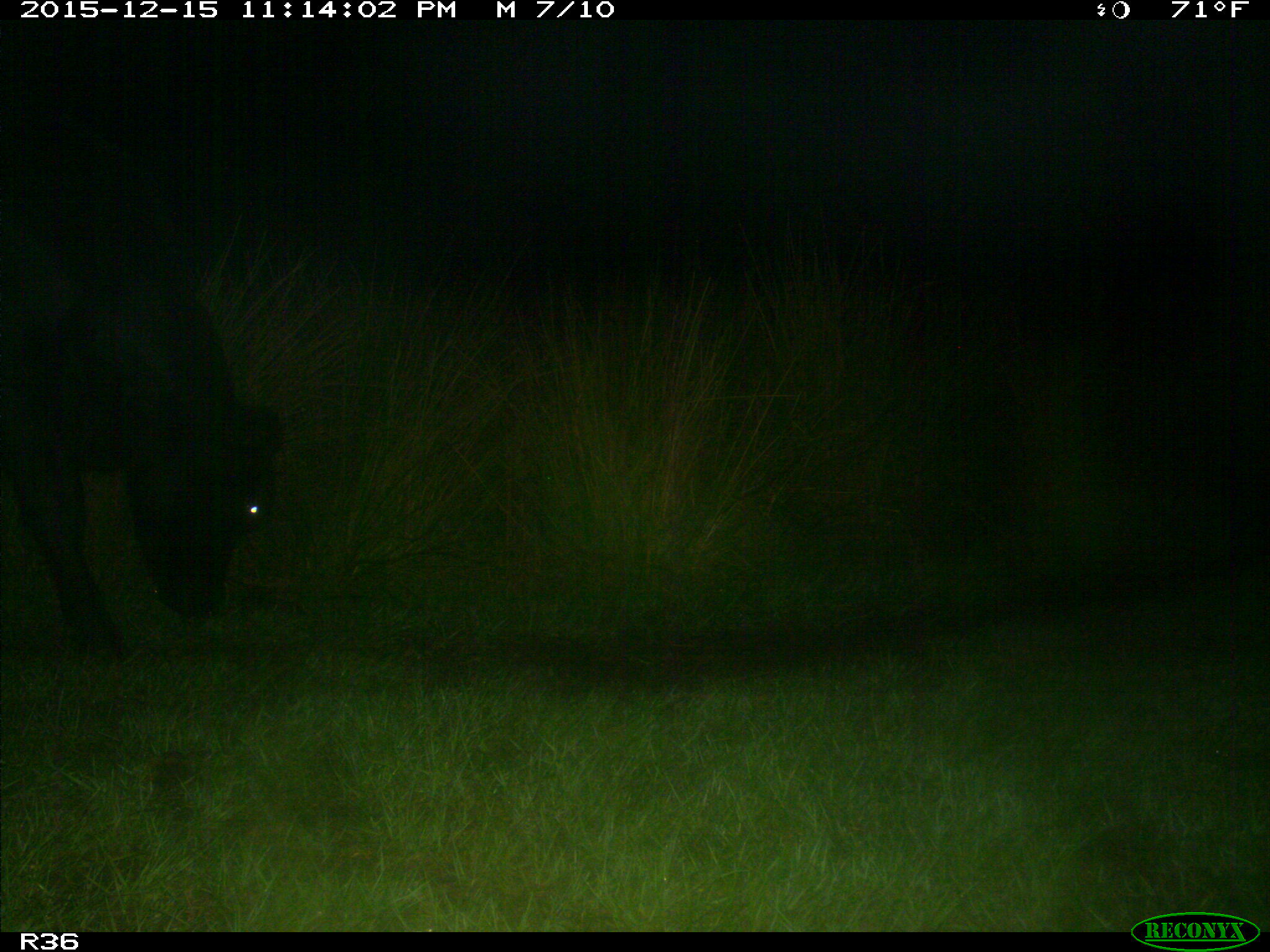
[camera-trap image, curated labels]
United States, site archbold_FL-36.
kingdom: Animalia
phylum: Chordata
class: Mammalia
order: Artiodactyla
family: Bovidae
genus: Bos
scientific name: Bos taurus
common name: domestic cow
Bos taurus (domestic cow).